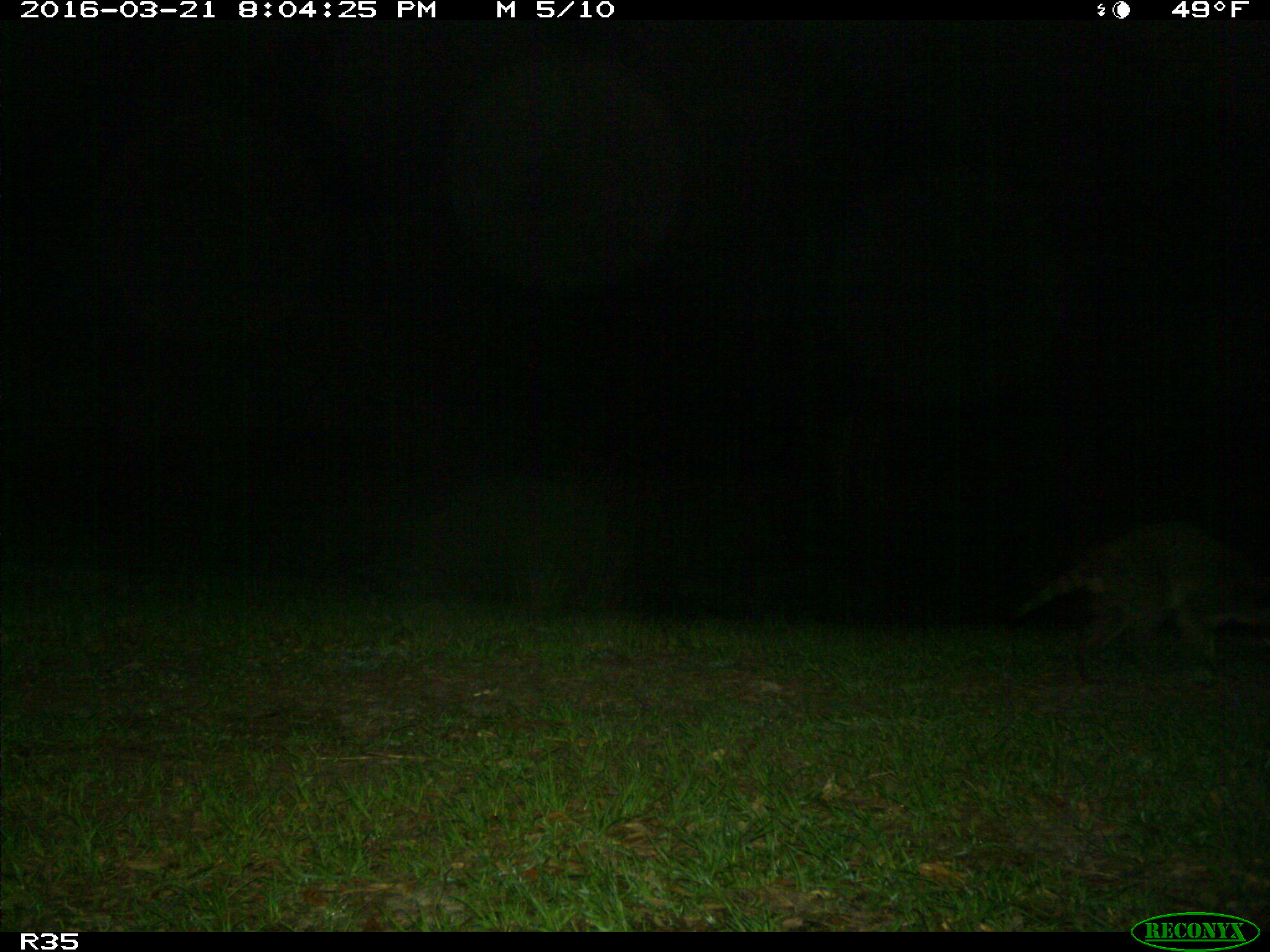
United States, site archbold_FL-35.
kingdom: Animalia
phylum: Chordata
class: Mammalia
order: Carnivora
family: Procyonidae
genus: Procyon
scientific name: Procyon lotor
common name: common raccoon